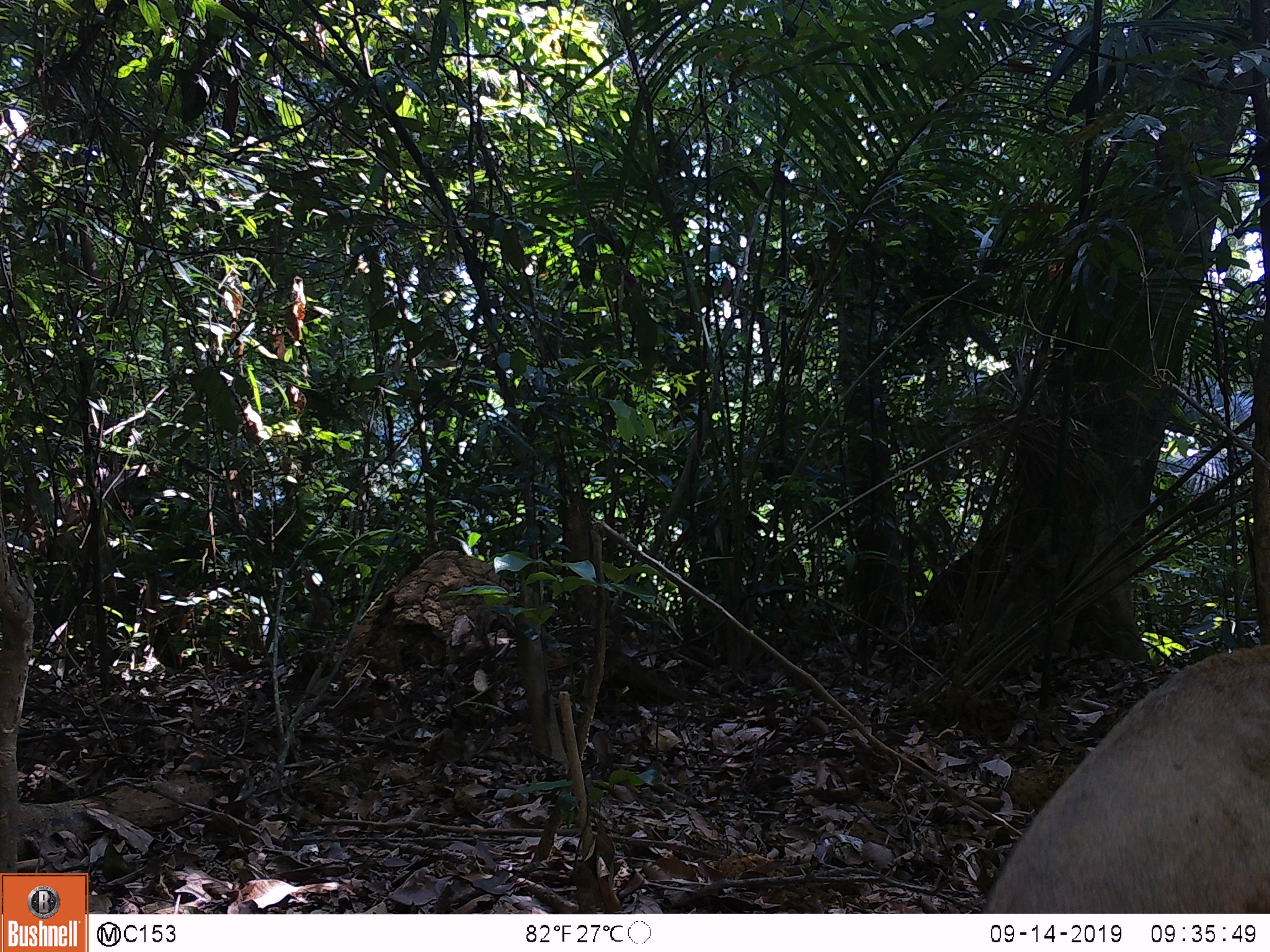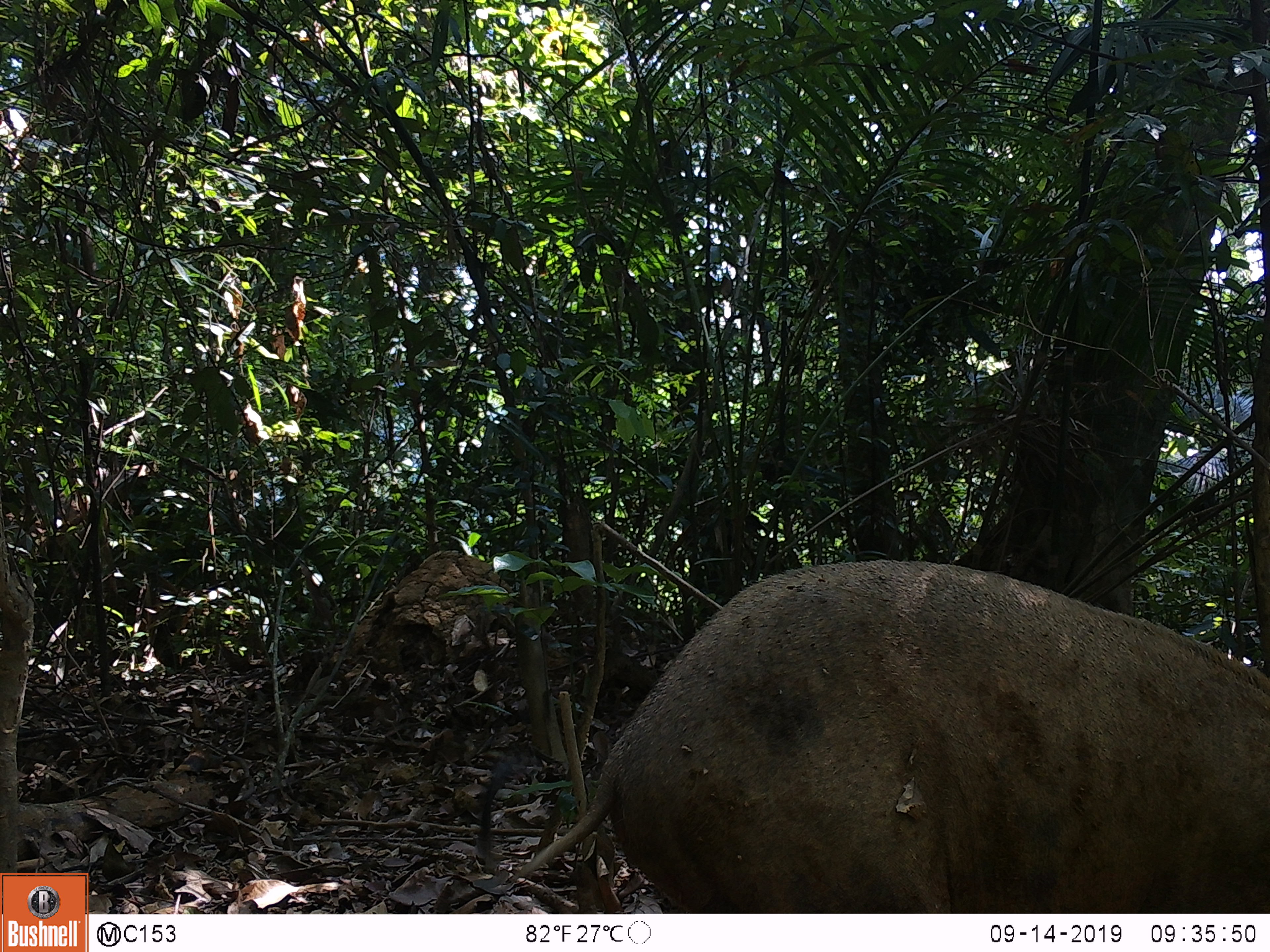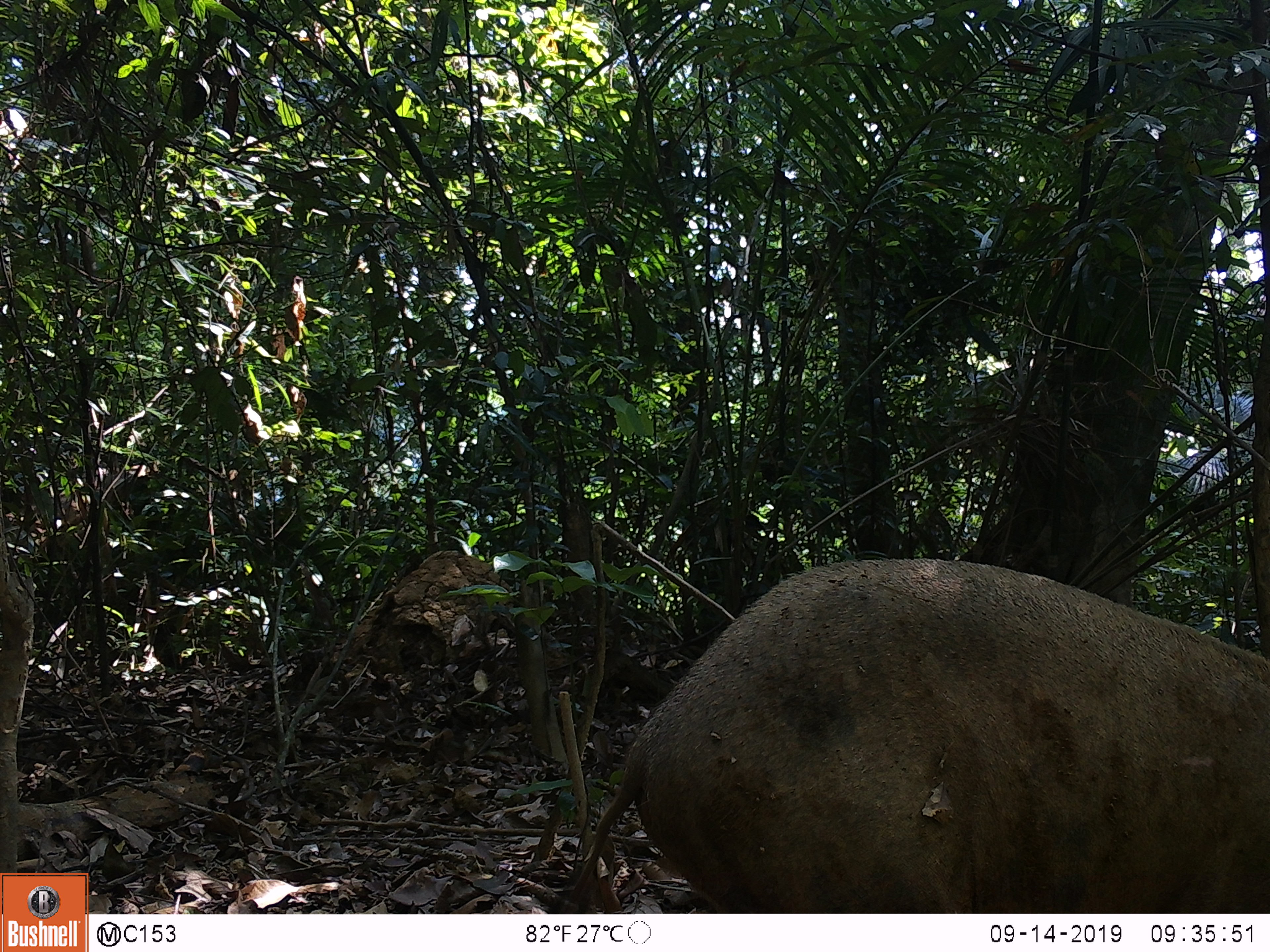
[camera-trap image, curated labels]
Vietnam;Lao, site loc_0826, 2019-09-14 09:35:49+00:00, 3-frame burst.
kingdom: Animalia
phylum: Chordata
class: Mammalia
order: Artiodactyla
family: Suidae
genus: Sus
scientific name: Sus scrofa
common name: eurasian wild pig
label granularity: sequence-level